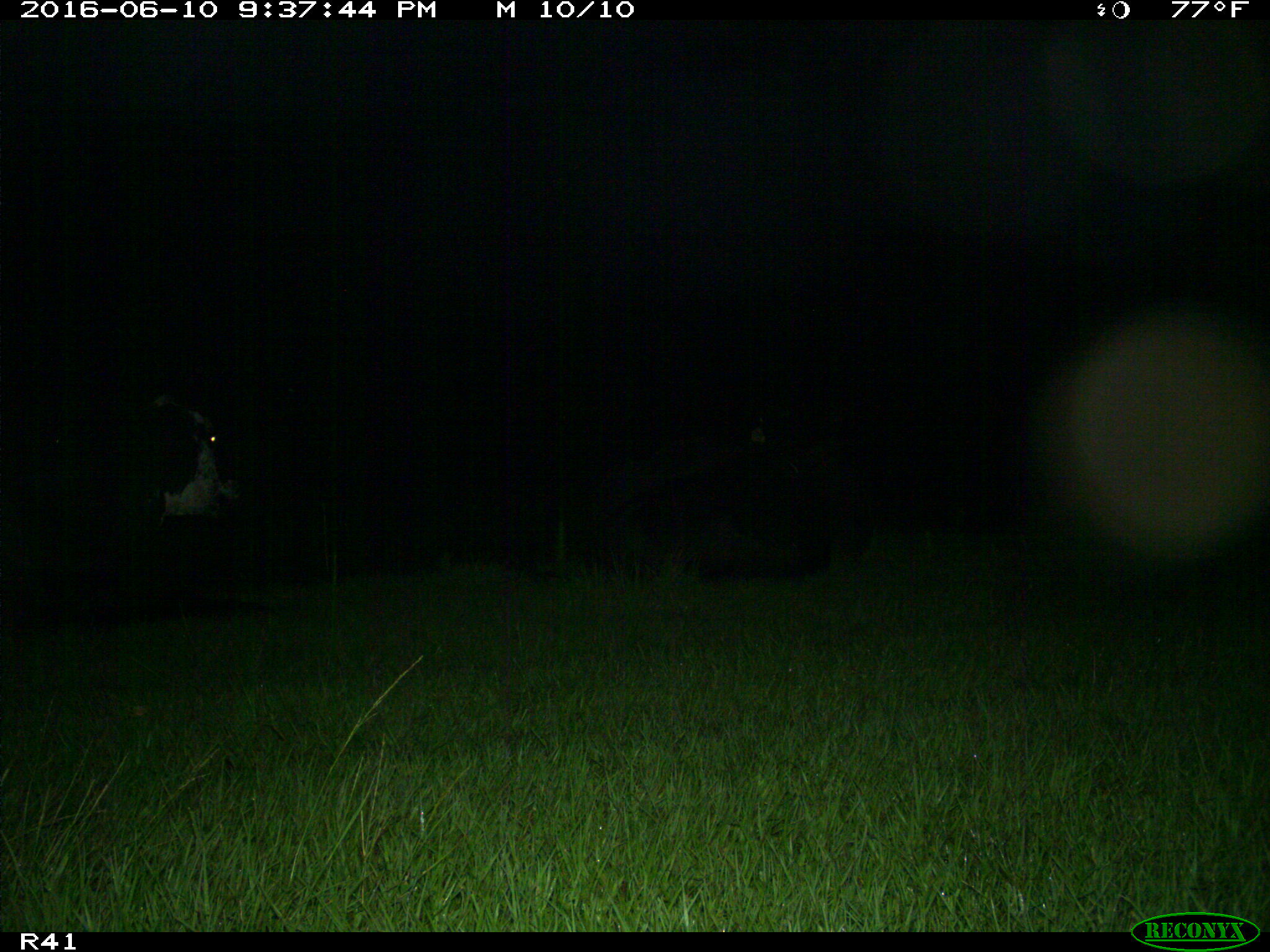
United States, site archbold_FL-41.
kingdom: Animalia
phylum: Chordata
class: Mammalia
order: Artiodactyla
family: Bovidae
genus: Bos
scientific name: Bos taurus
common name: domestic cow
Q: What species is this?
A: Bos taurus (domestic cow).